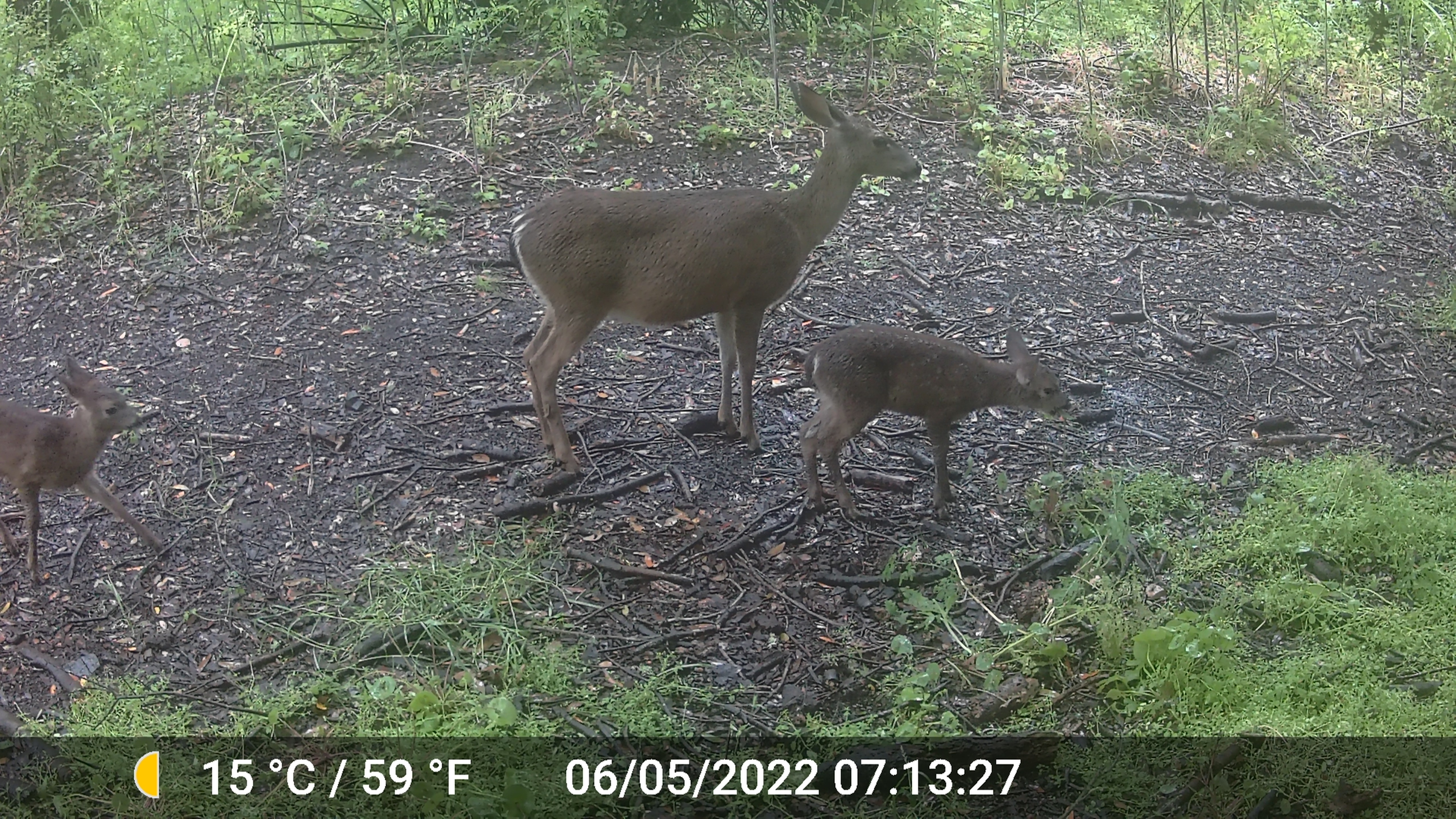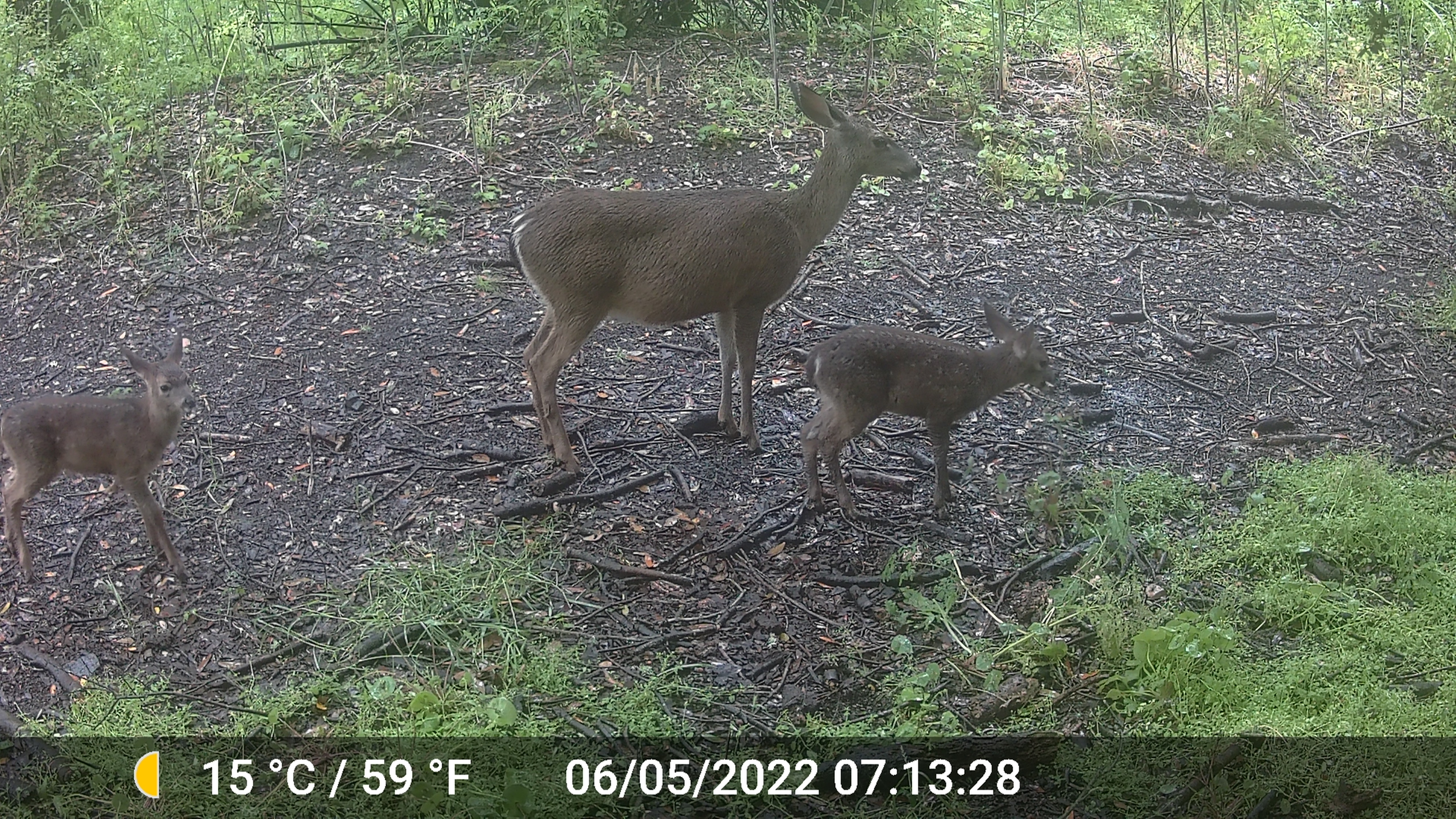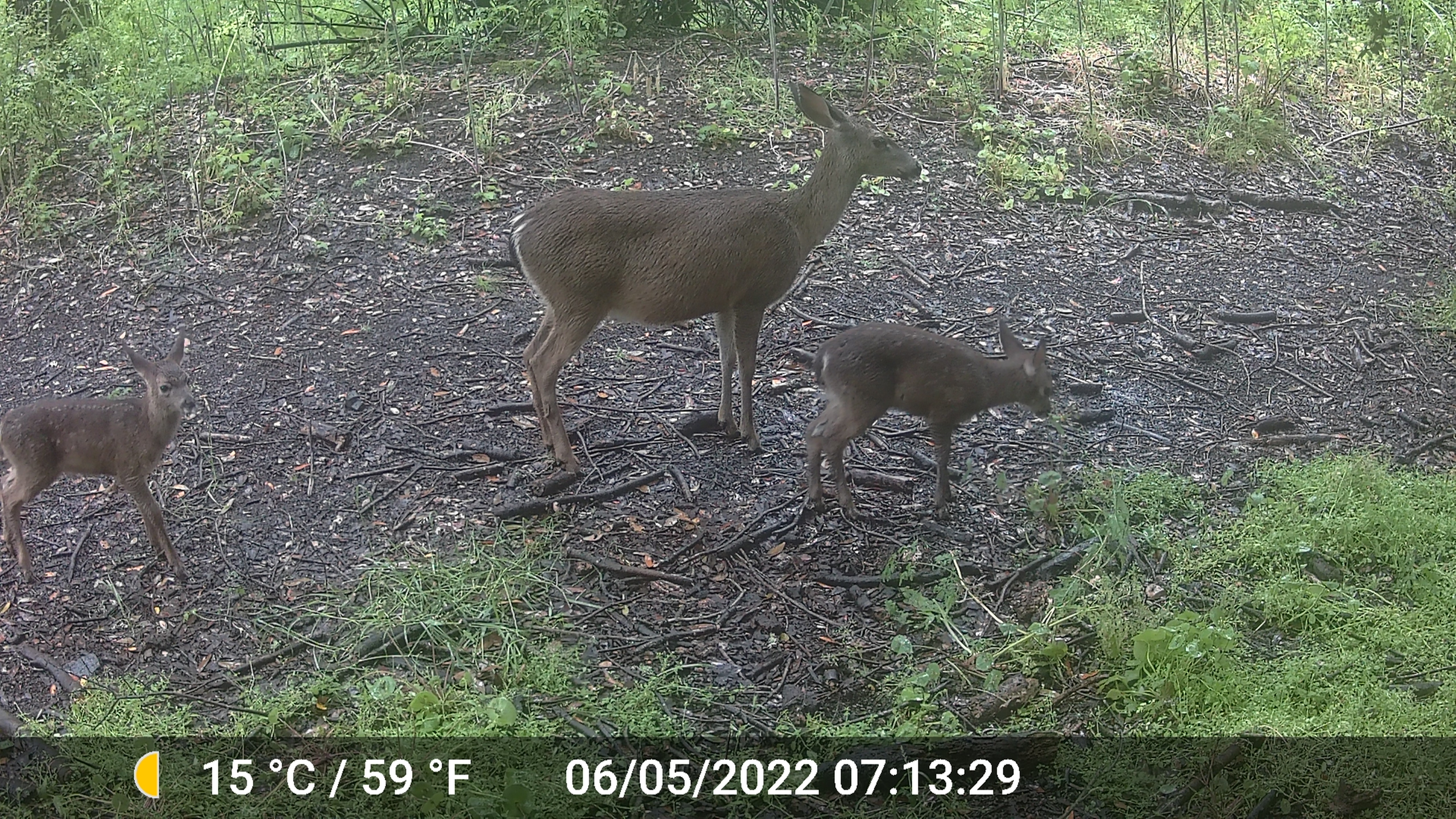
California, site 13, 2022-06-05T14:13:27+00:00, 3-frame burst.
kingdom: Animalia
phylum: Chordata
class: Mammalia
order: Artiodactyla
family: Cervidae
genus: Odocoileus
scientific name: Odocoileus hemionus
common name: mule deer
Mule deer (Odocoileus hemionus).